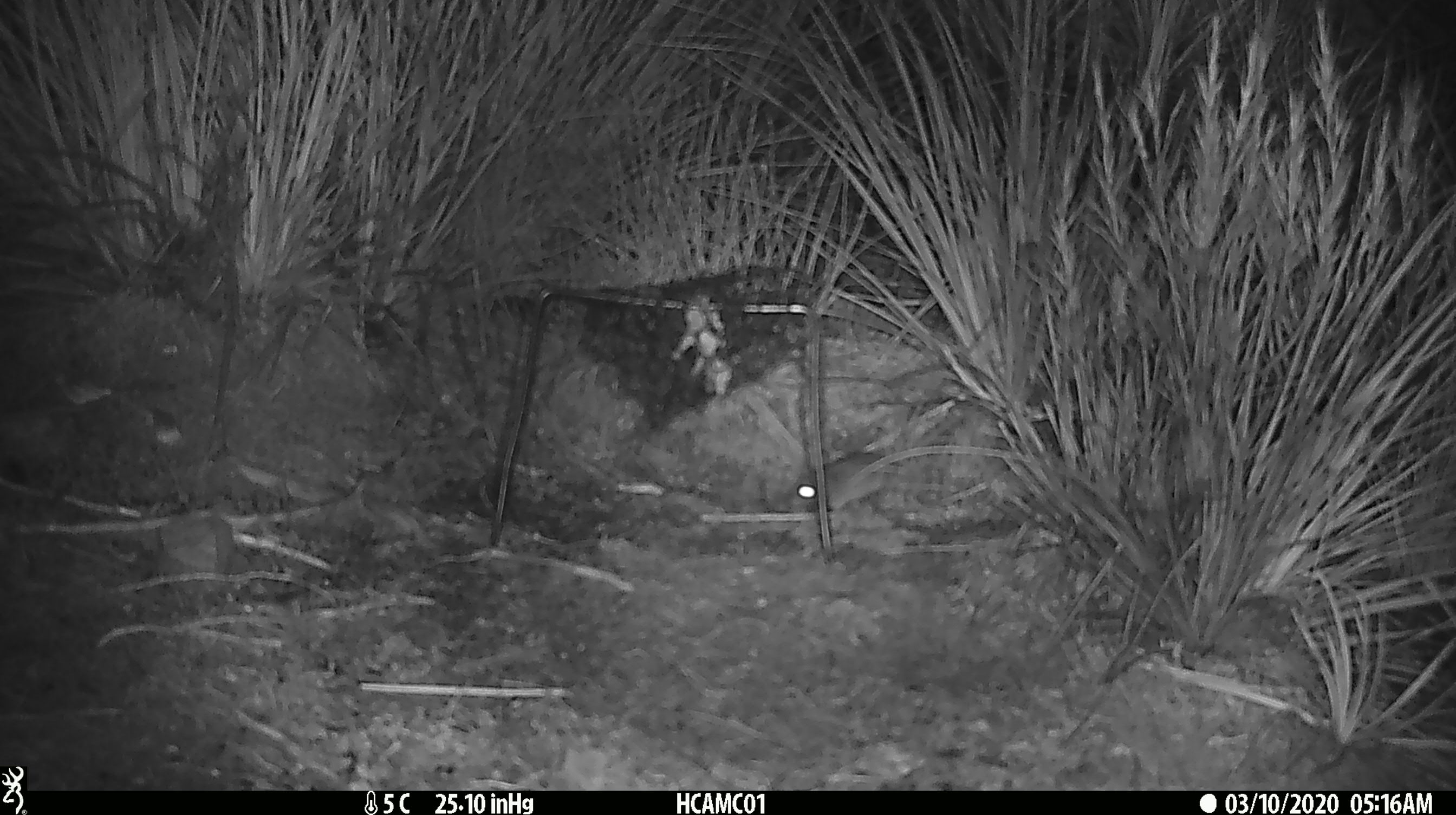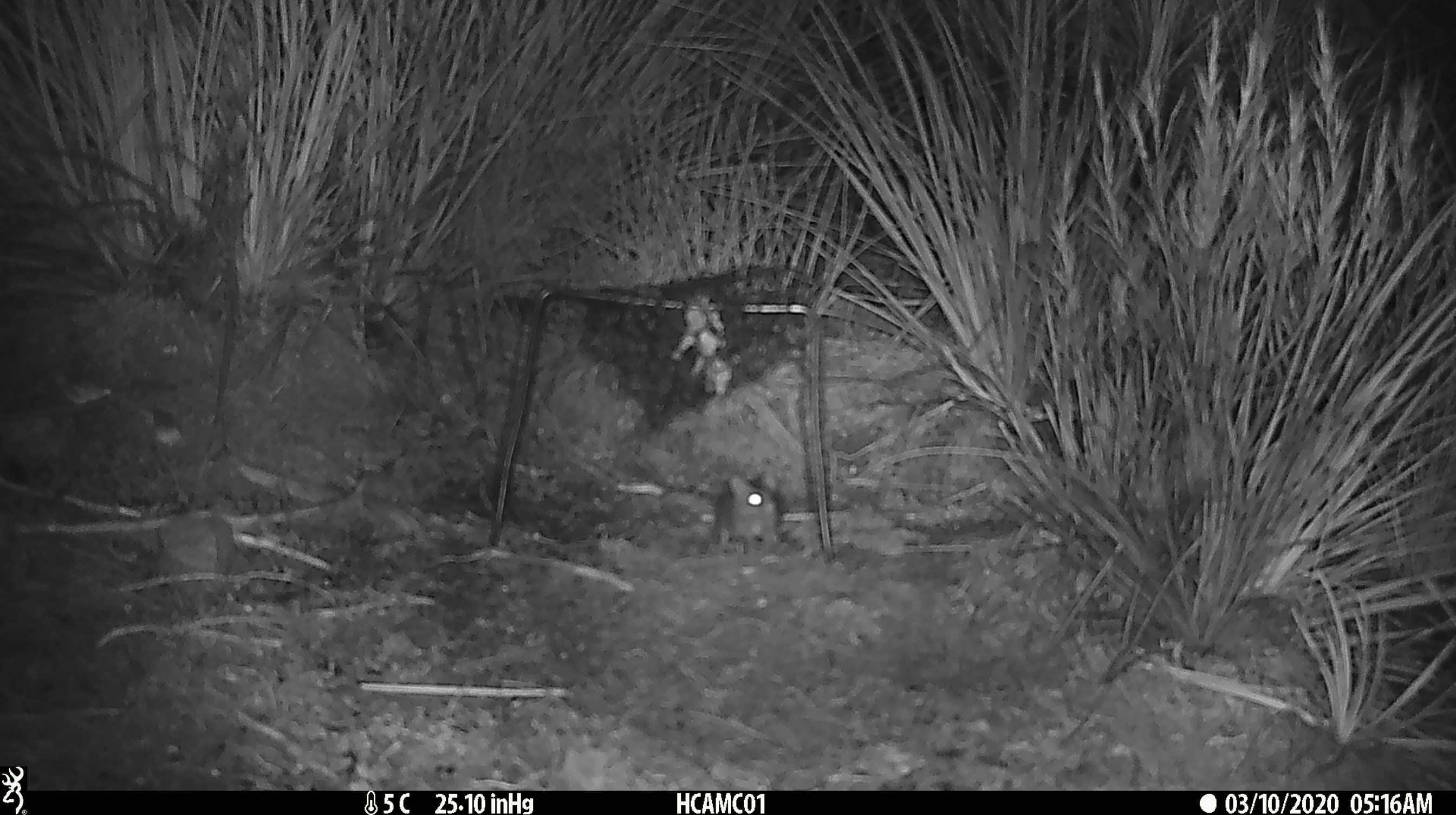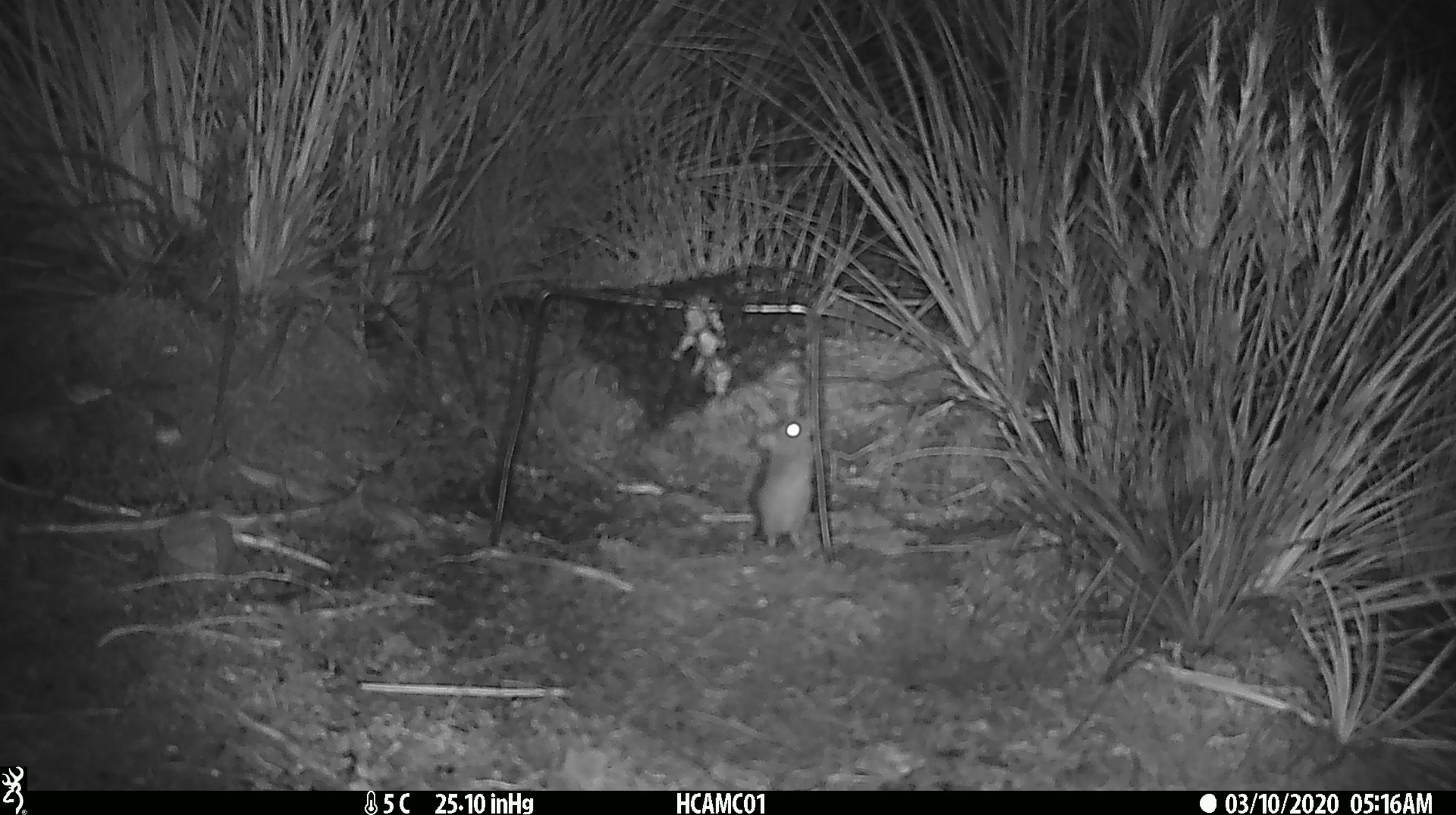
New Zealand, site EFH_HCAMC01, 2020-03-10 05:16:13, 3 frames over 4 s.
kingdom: Animalia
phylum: Chordata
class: Mammalia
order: Rodentia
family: Muridae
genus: Mus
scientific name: Mus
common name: mouse